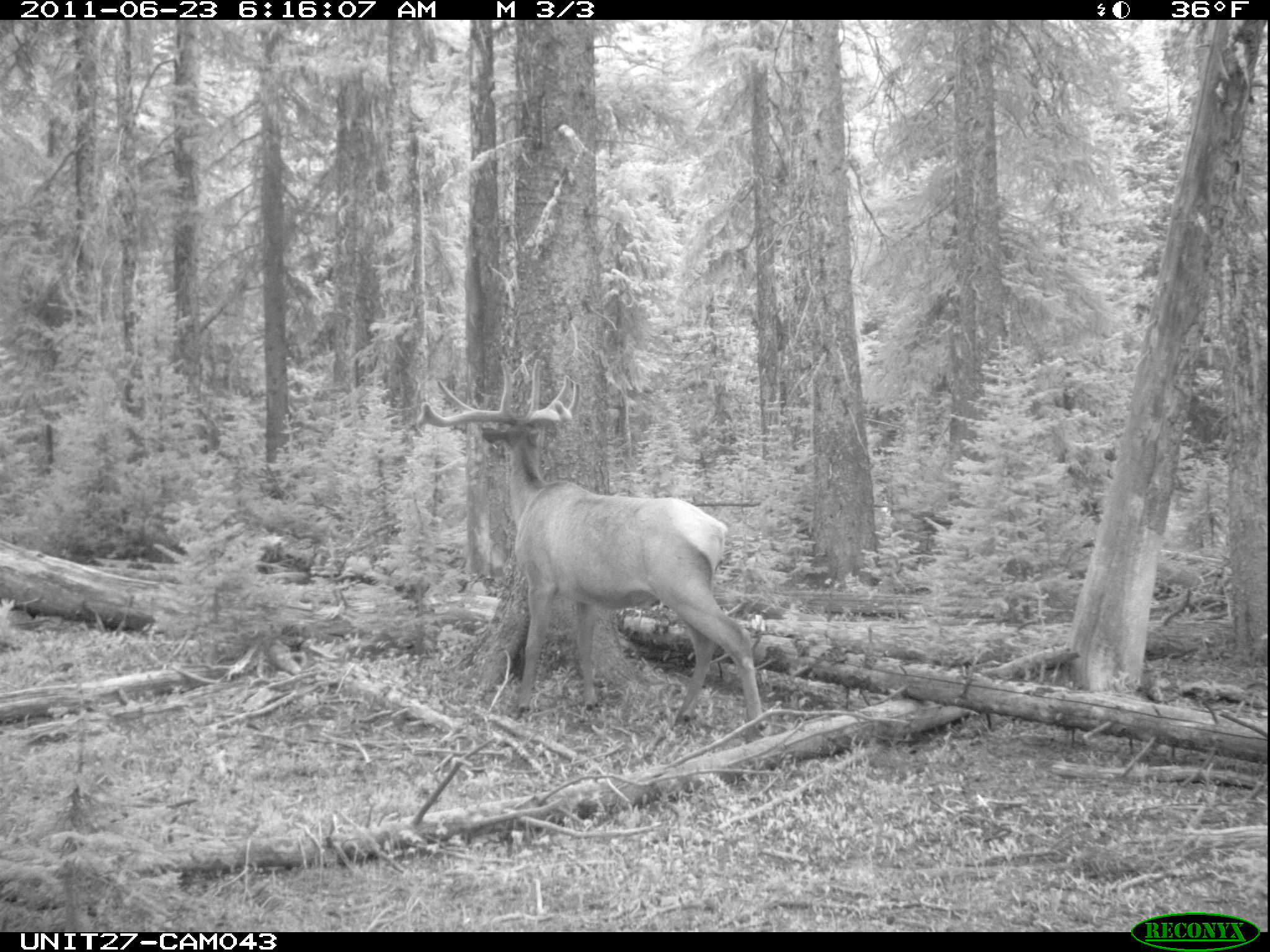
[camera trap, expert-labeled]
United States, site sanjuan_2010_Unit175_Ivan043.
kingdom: Animalia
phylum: Chordata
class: Mammalia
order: Artiodactyla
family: Cervidae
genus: Cervus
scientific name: Cervus elaphus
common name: red deer